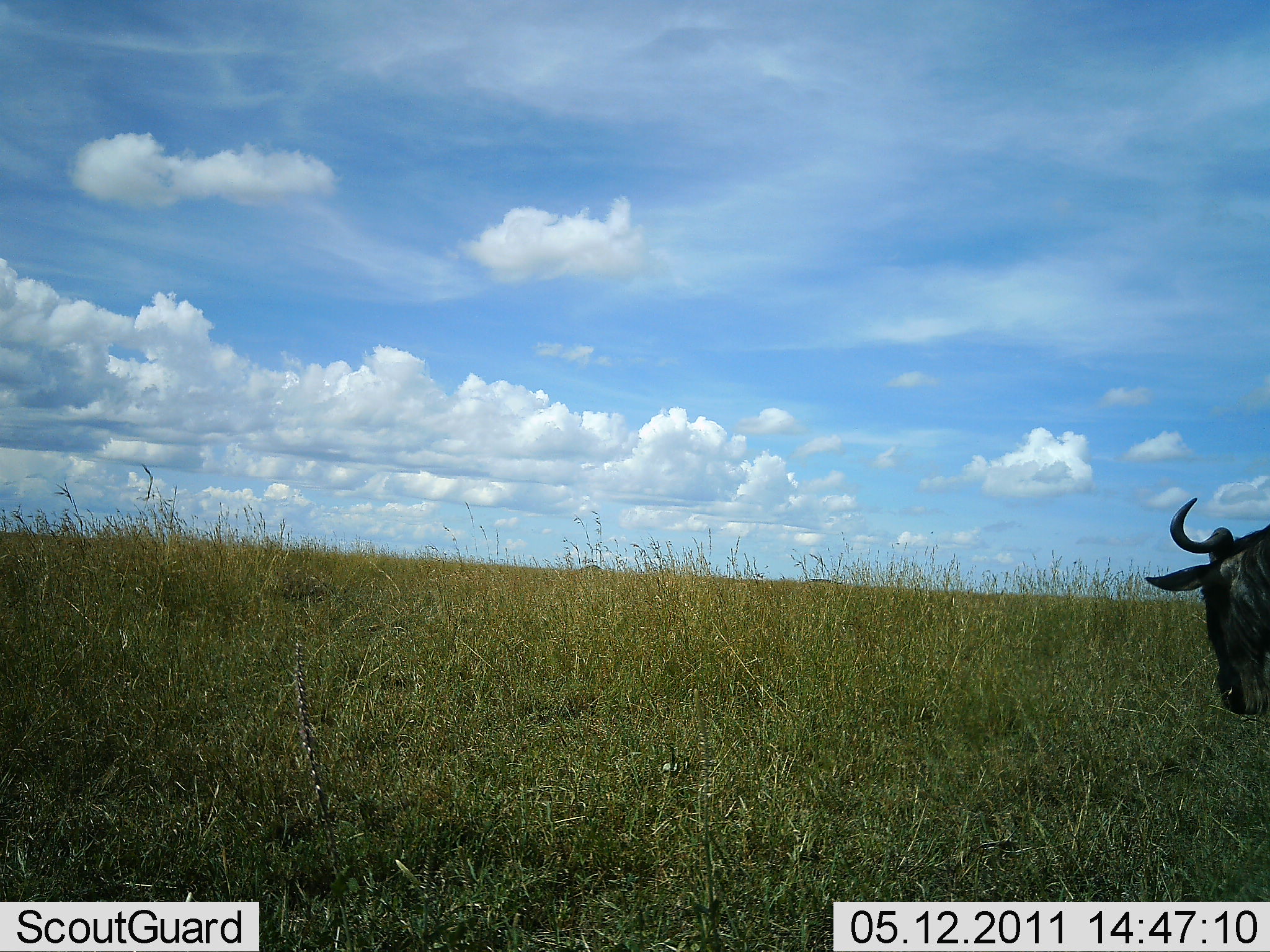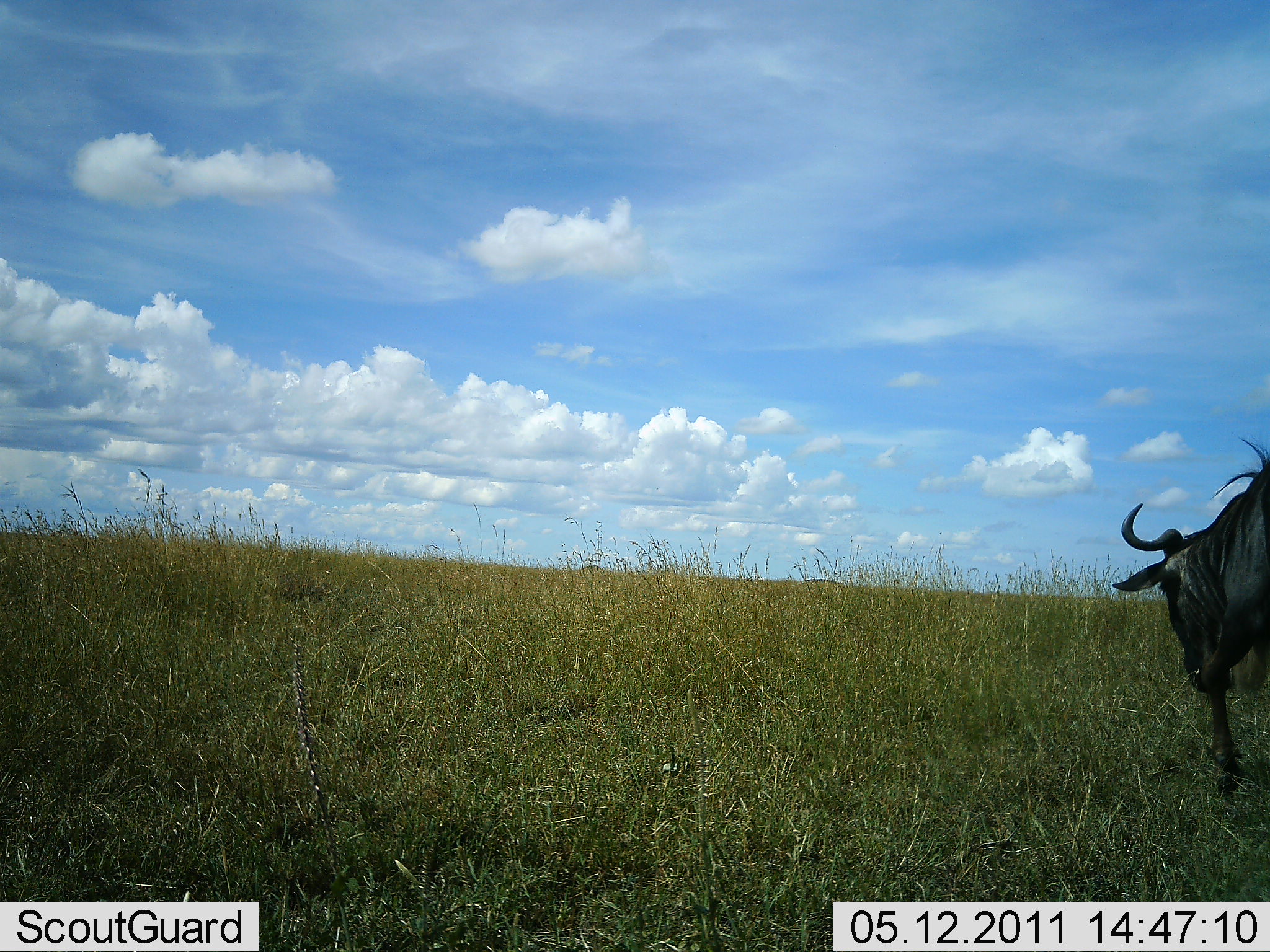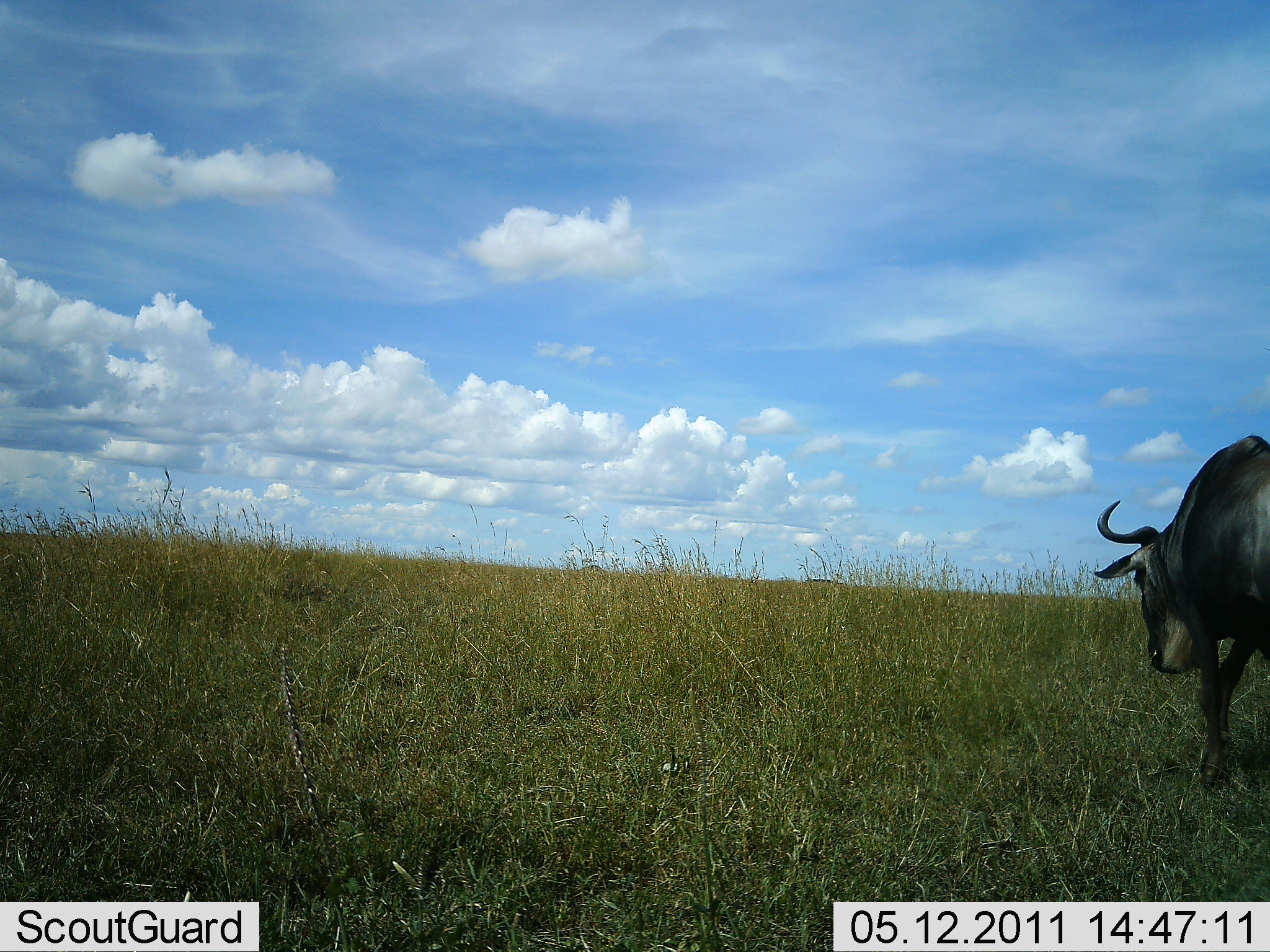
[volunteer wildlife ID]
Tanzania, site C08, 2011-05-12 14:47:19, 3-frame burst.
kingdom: Animalia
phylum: Chordata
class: Mammalia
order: Artiodactyla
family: Bovidae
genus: Connochaetes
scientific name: Connochaetes taurinus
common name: blue wildebeest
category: wildebeest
Wildebeest (blue wildebeest) (Connochaetes taurinus), count 1. Behavior (volunteer vote fractions): standing 38%, resting 0%, moving 69%, interacting 0%. Young present (vote fraction): 0%. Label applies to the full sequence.